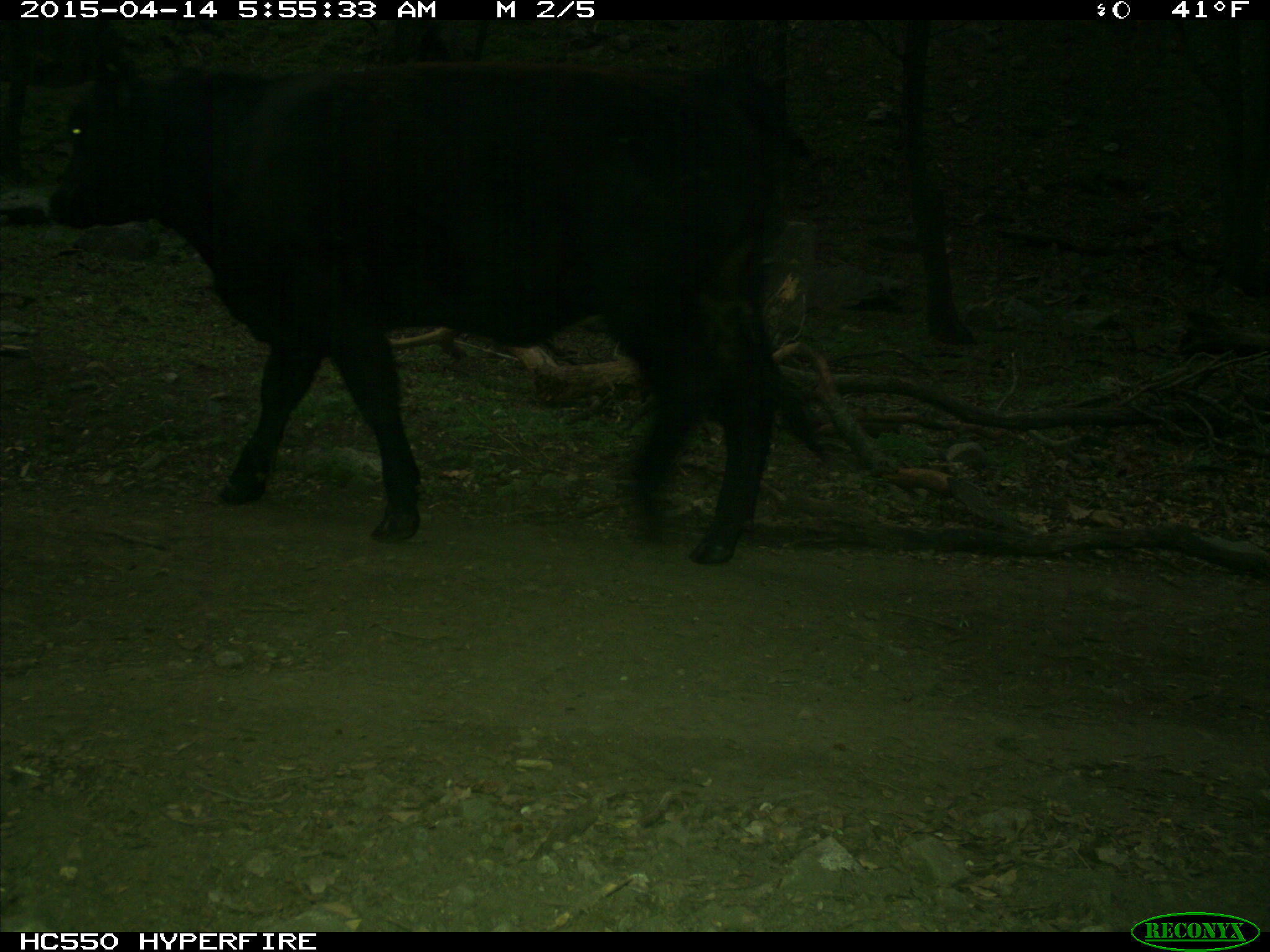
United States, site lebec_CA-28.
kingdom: Animalia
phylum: Chordata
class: Mammalia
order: Artiodactyla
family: Bovidae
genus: Bos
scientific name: Bos taurus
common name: domestic cow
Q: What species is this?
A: Bos taurus (domestic cow).